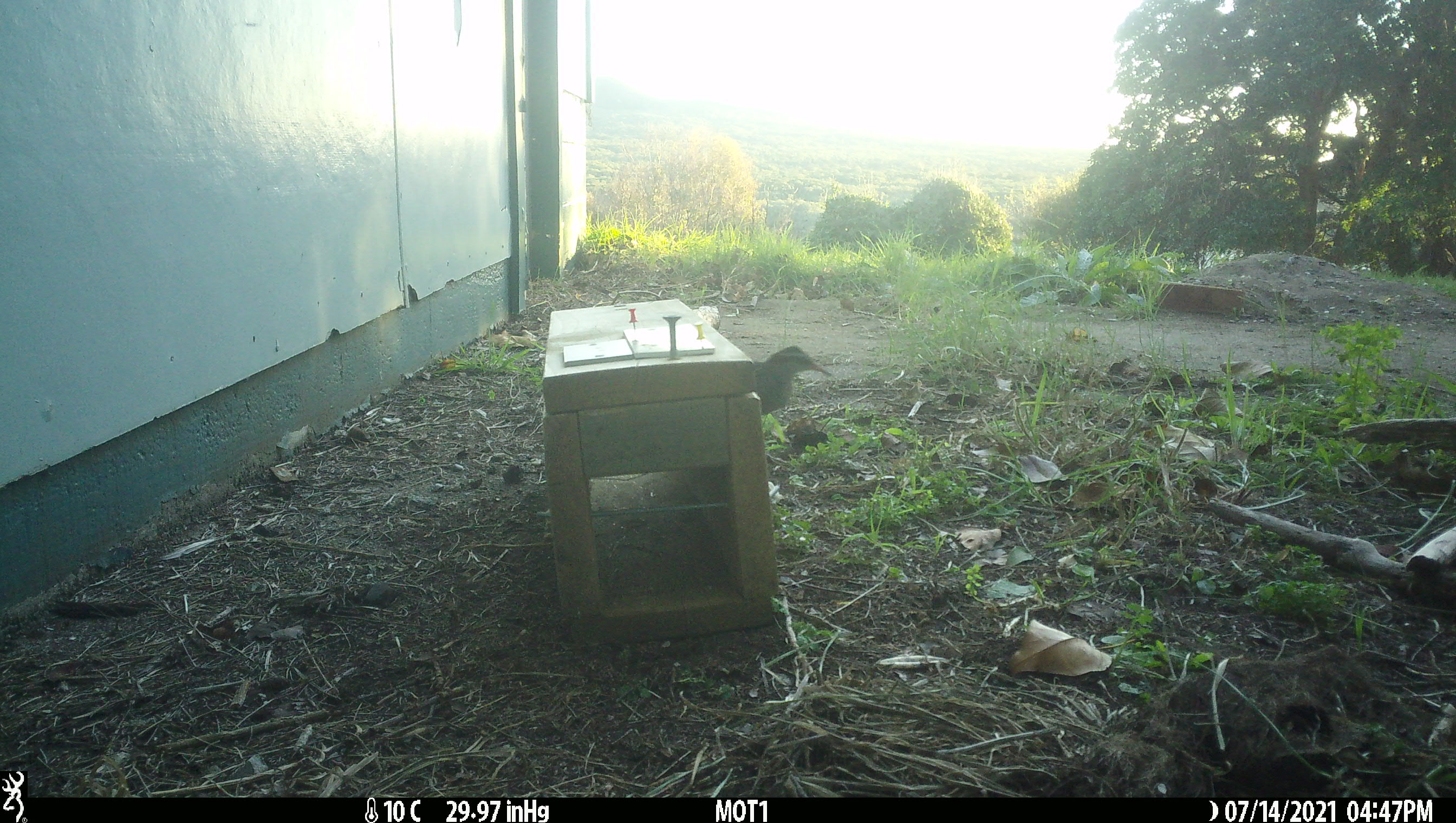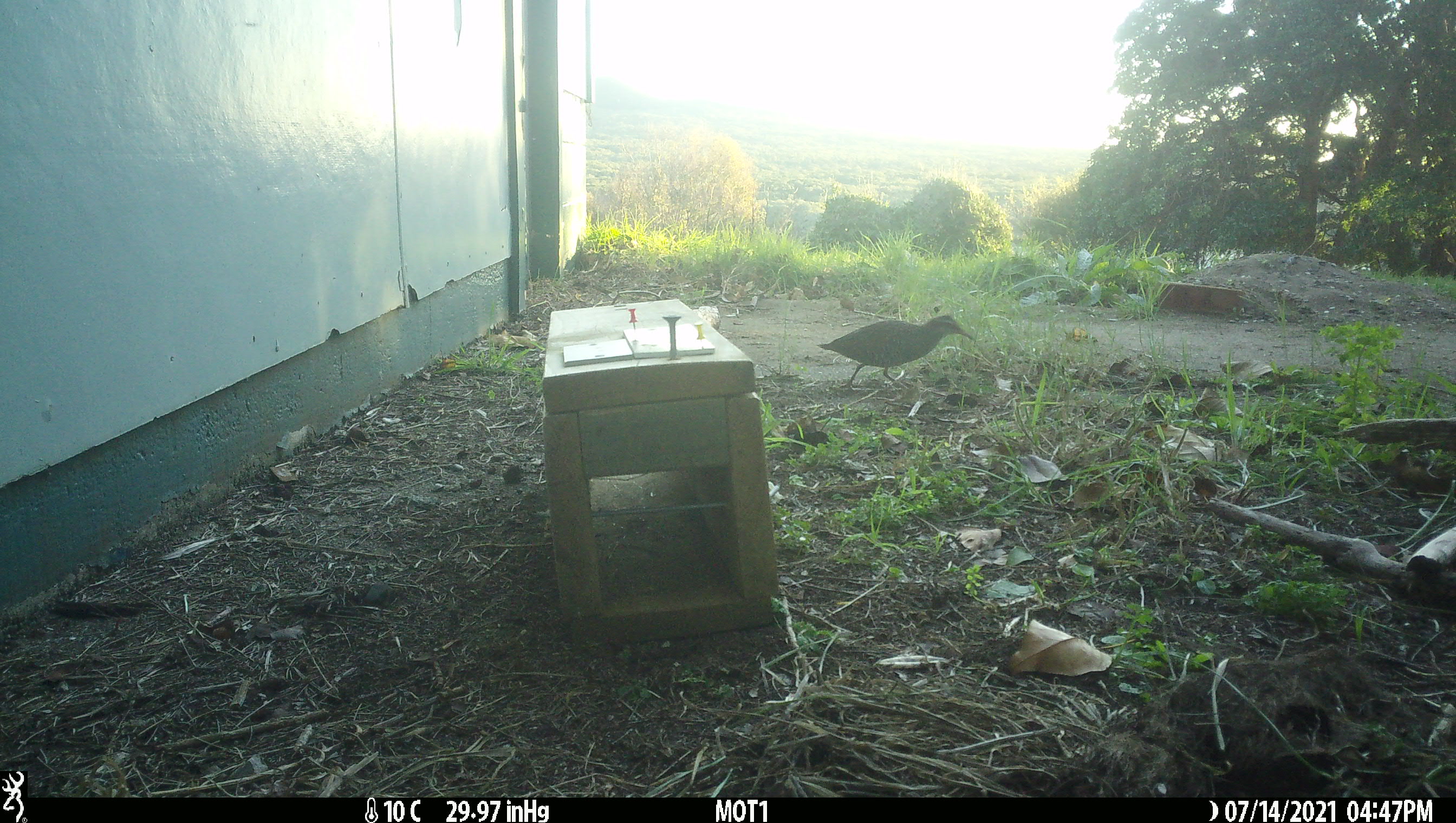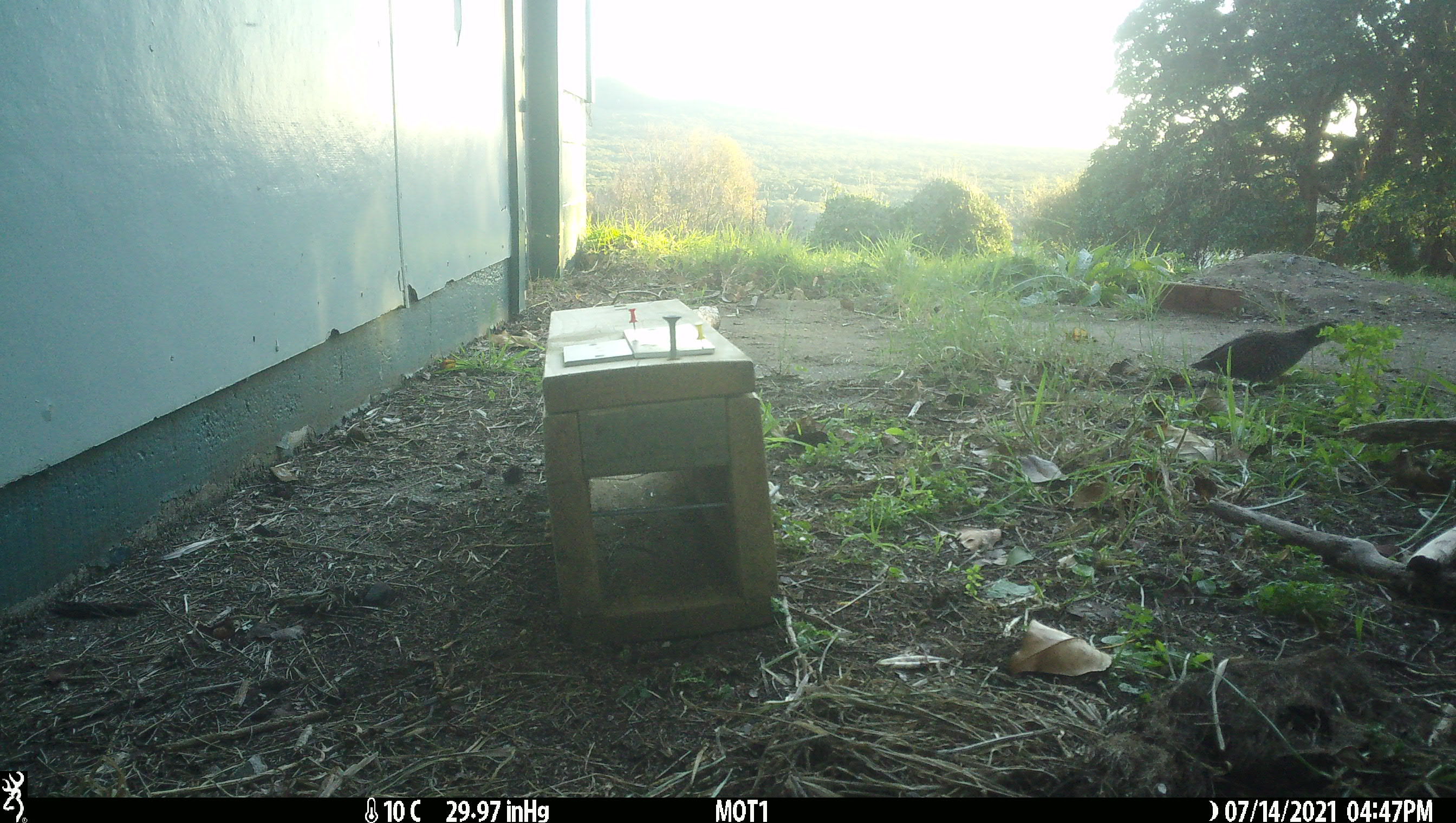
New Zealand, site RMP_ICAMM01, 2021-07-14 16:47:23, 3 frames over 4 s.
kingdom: Animalia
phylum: Chordata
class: Aves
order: Gruiformes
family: Rallidae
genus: Gallirallus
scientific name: Gallirallus philippensis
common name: buff-banded rail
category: banded rail